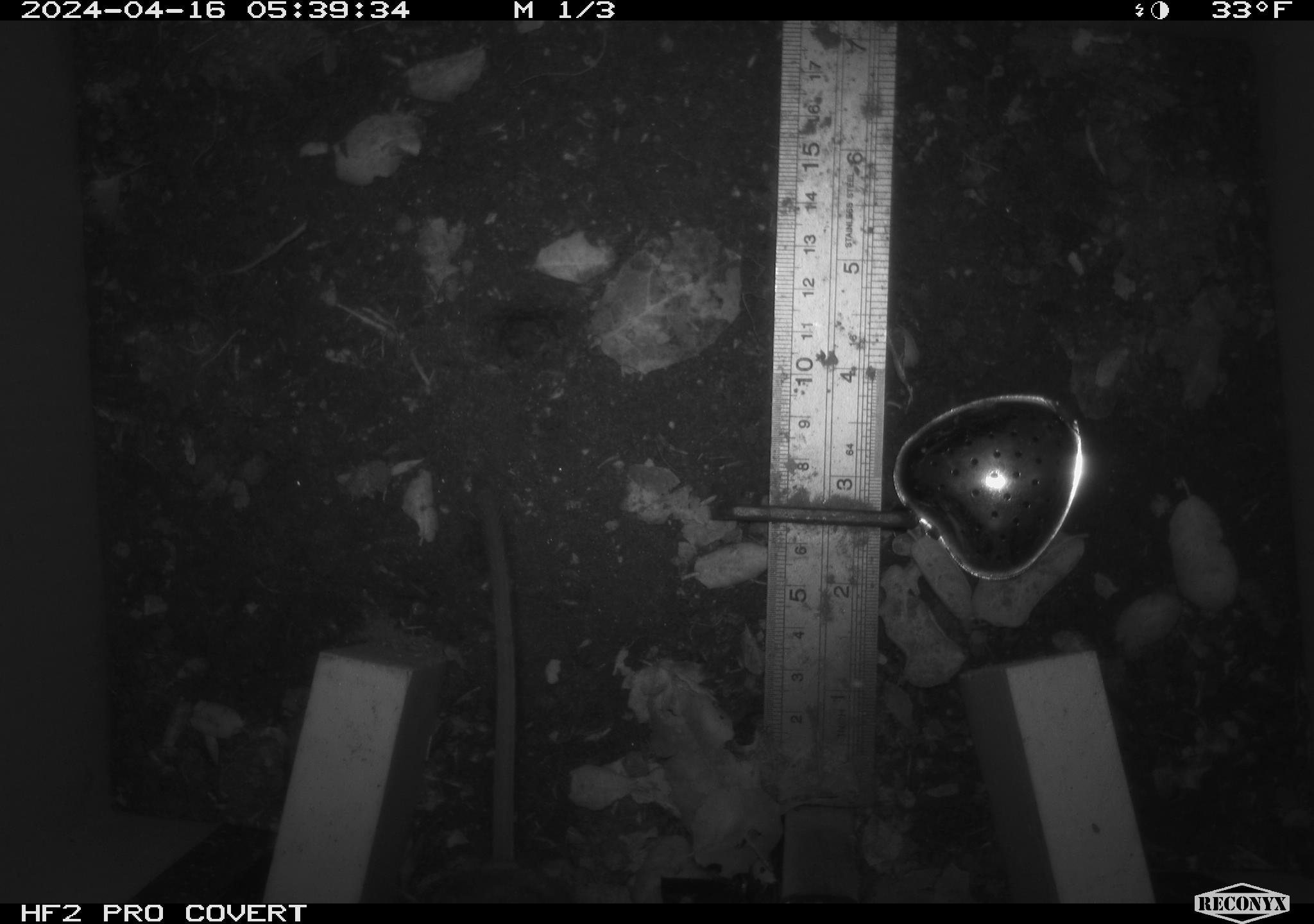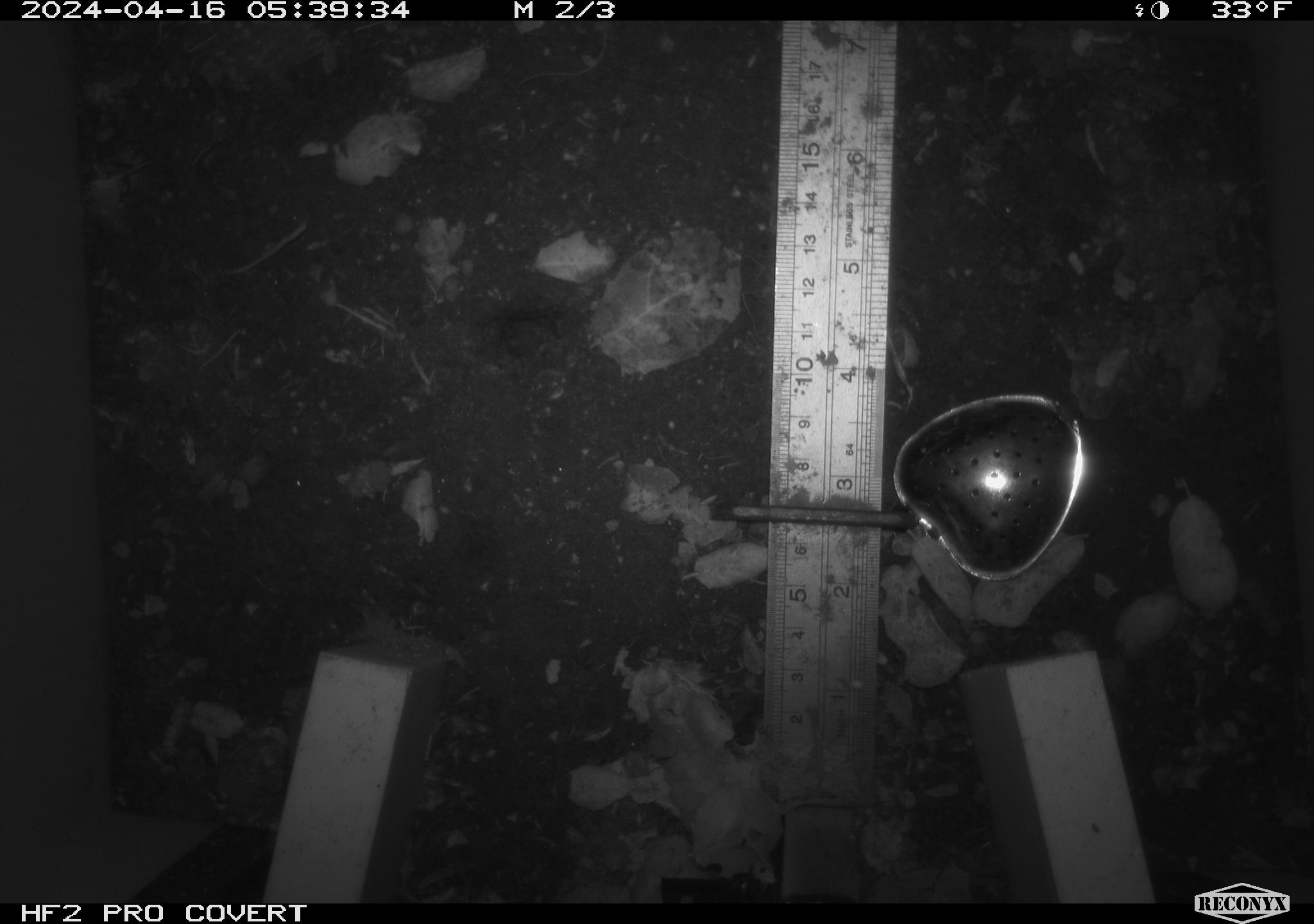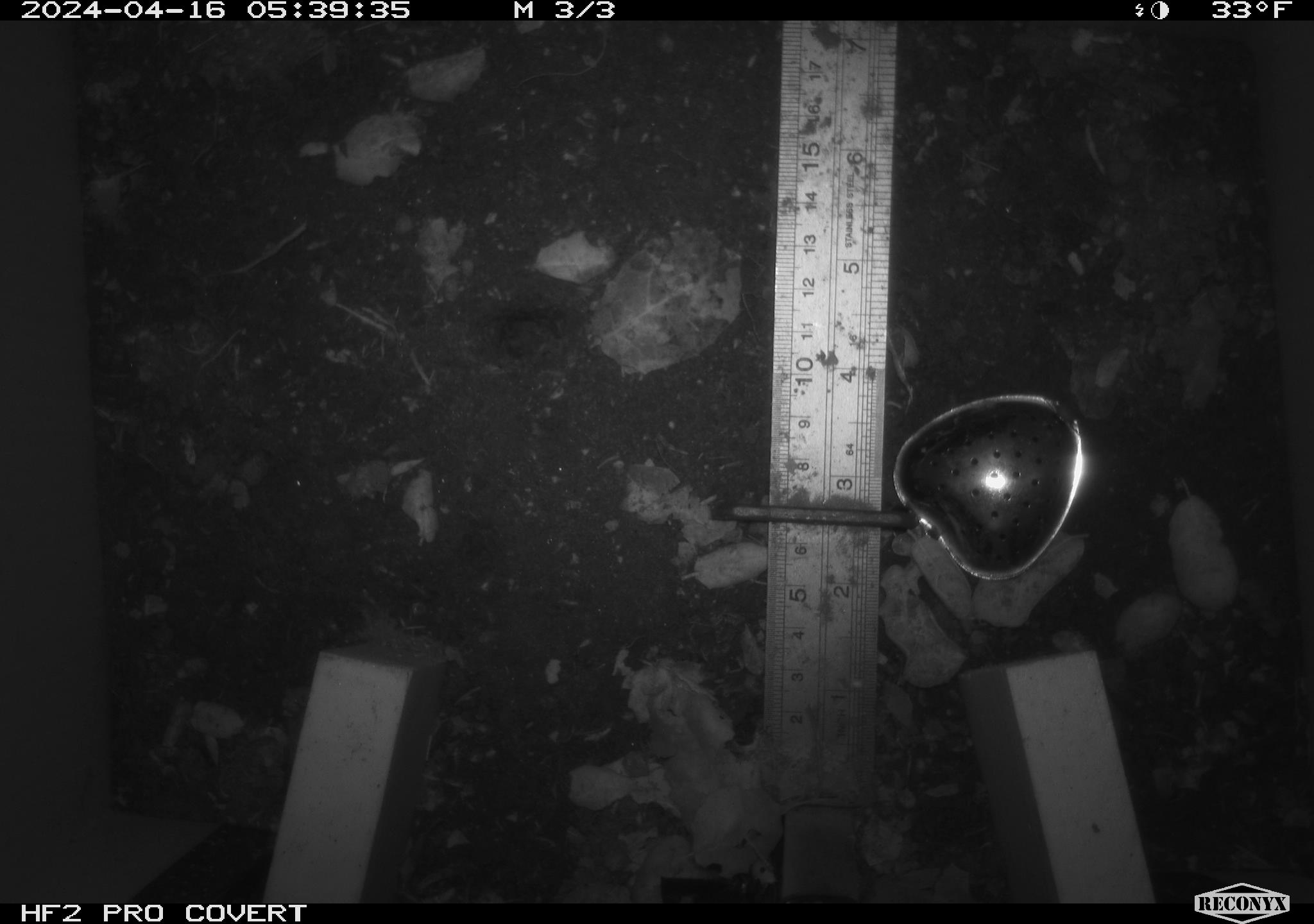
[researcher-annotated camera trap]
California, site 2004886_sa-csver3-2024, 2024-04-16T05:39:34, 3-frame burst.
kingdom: Animalia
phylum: Chordata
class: Mammalia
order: Rodentia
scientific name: Rodentia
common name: rodent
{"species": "rodent (Rodentia)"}